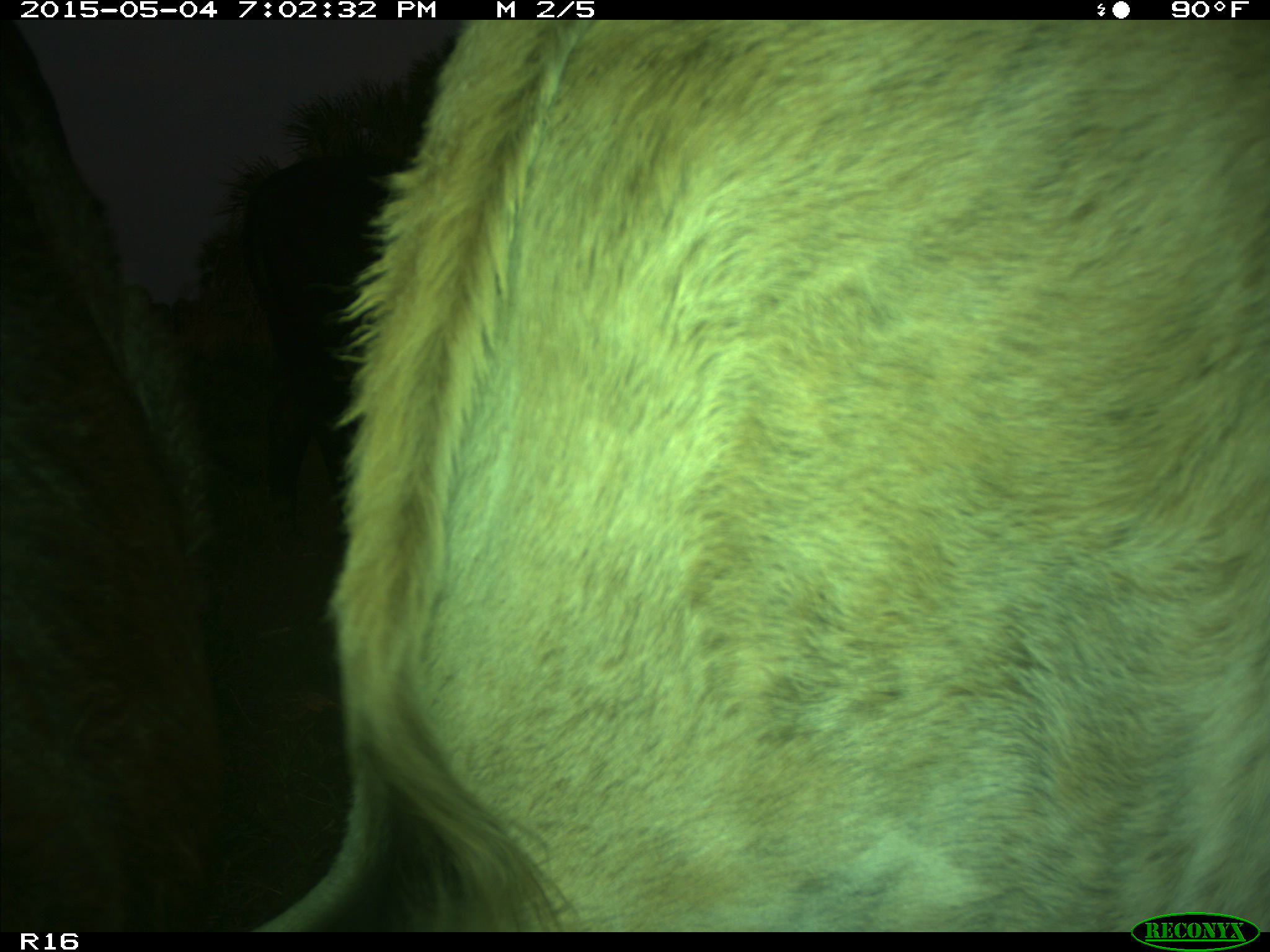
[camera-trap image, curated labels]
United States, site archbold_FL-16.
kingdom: Animalia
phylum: Chordata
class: Mammalia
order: Artiodactyla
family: Bovidae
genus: Bos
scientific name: Bos taurus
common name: domestic cow